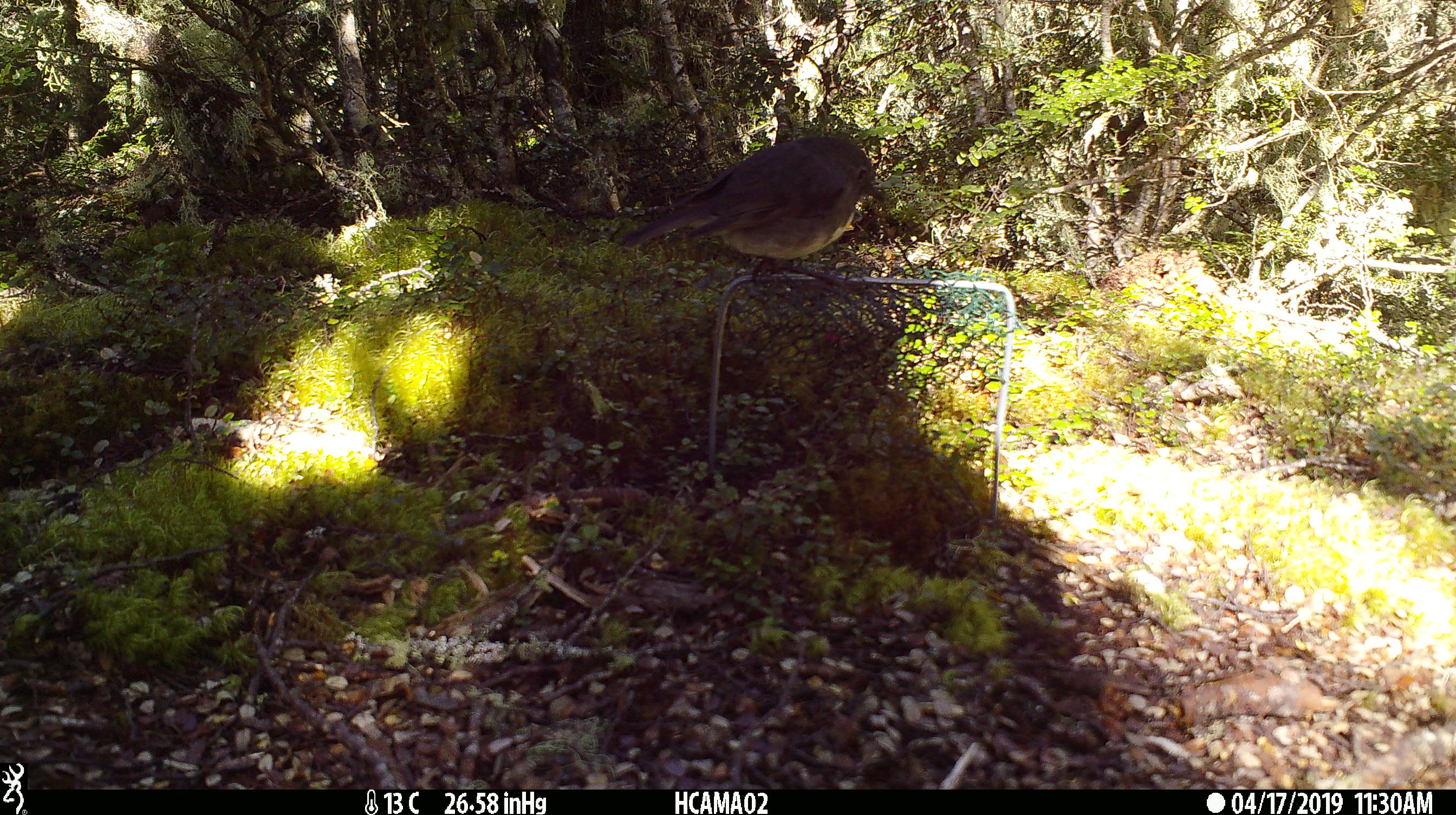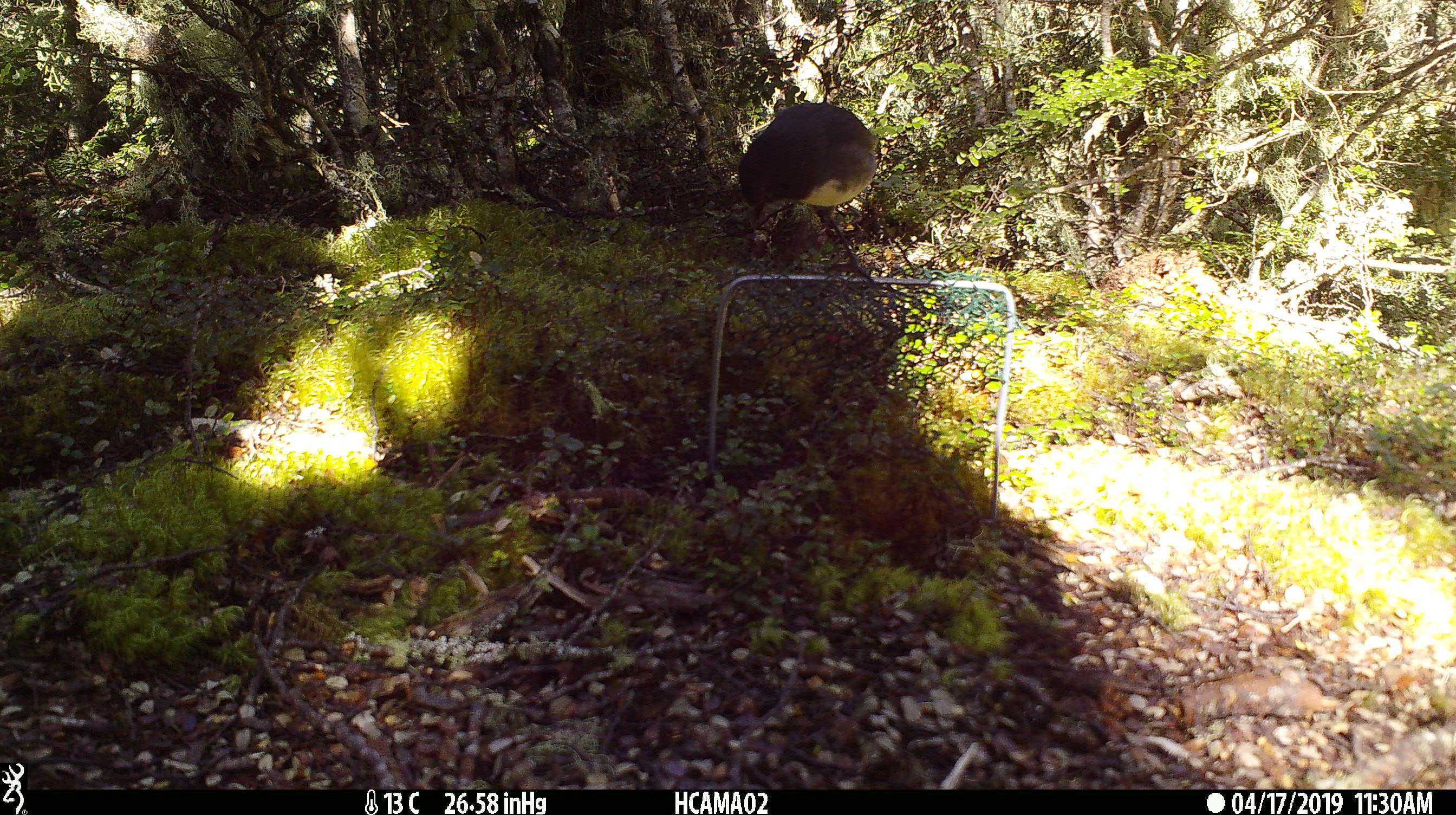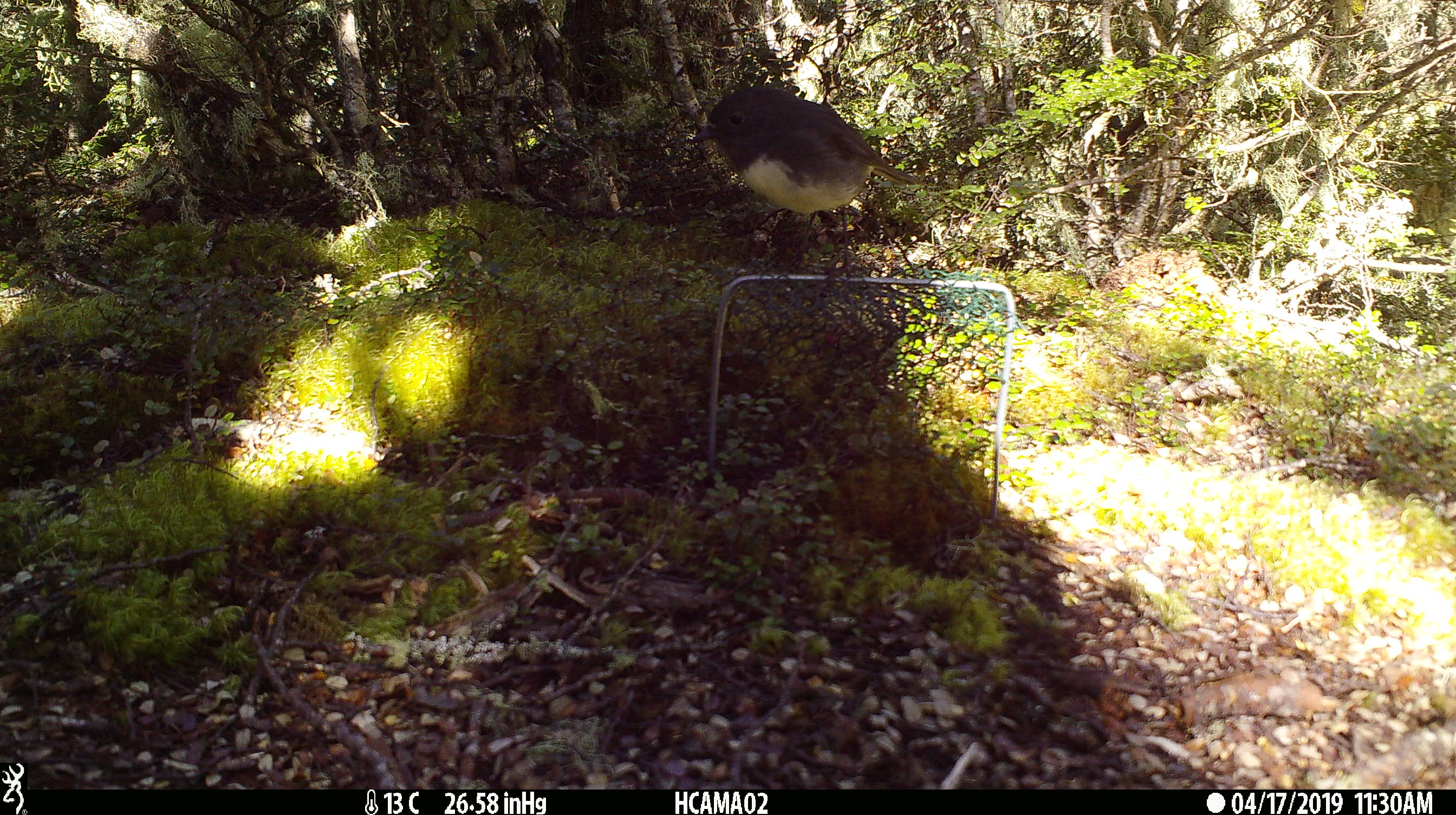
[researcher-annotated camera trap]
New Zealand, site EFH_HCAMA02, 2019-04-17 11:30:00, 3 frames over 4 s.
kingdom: Animalia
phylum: Chordata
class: Aves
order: Passeriformes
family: Petroicidae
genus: Petroica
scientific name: Petroica australis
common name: new zealand robin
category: robin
Robin (new zealand robin) (Petroica australis).